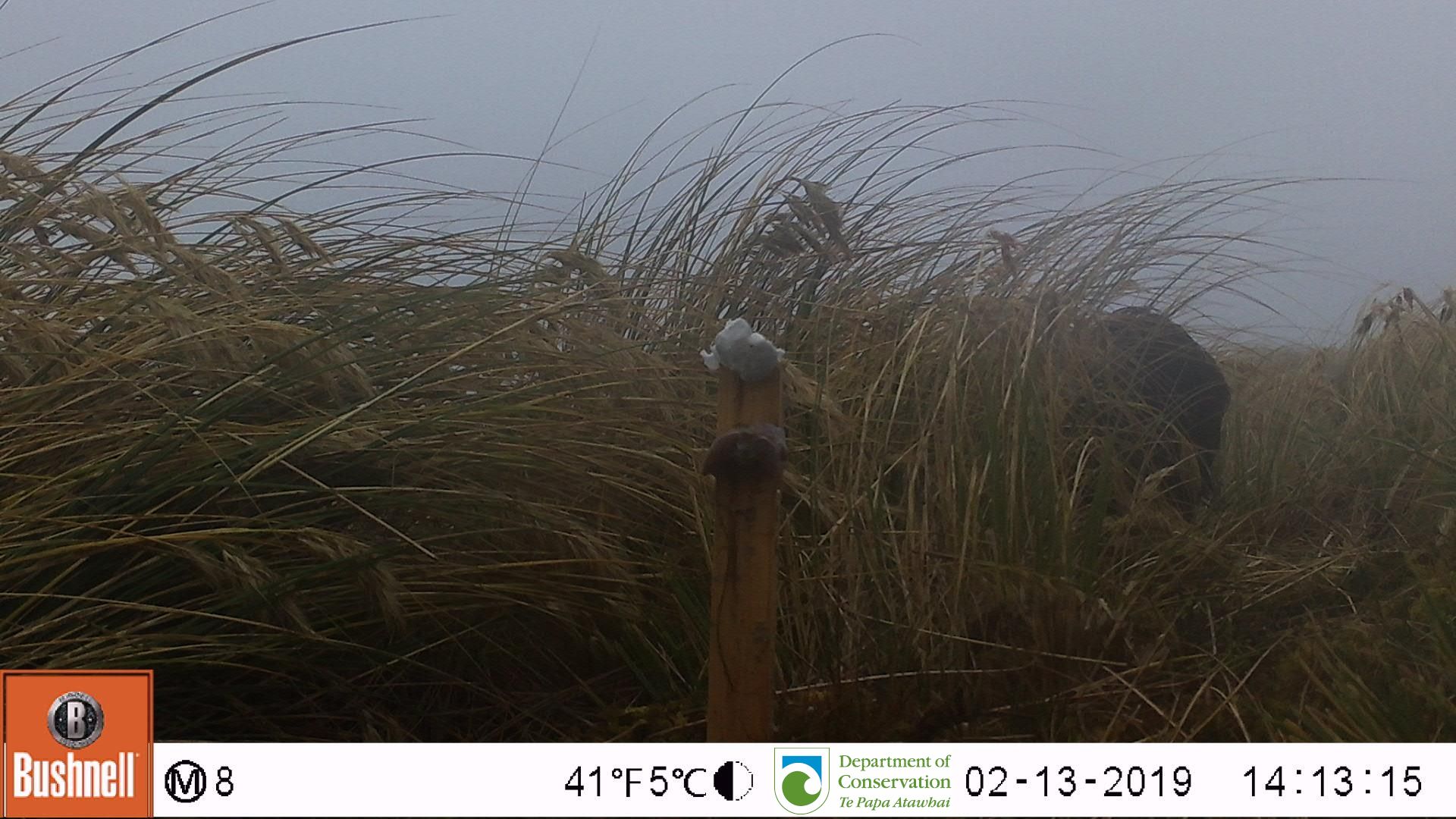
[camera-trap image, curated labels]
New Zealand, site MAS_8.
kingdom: Animalia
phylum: Chordata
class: Mammalia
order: Artiodactyla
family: Suidae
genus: Sus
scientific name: Sus scrofa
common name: pig